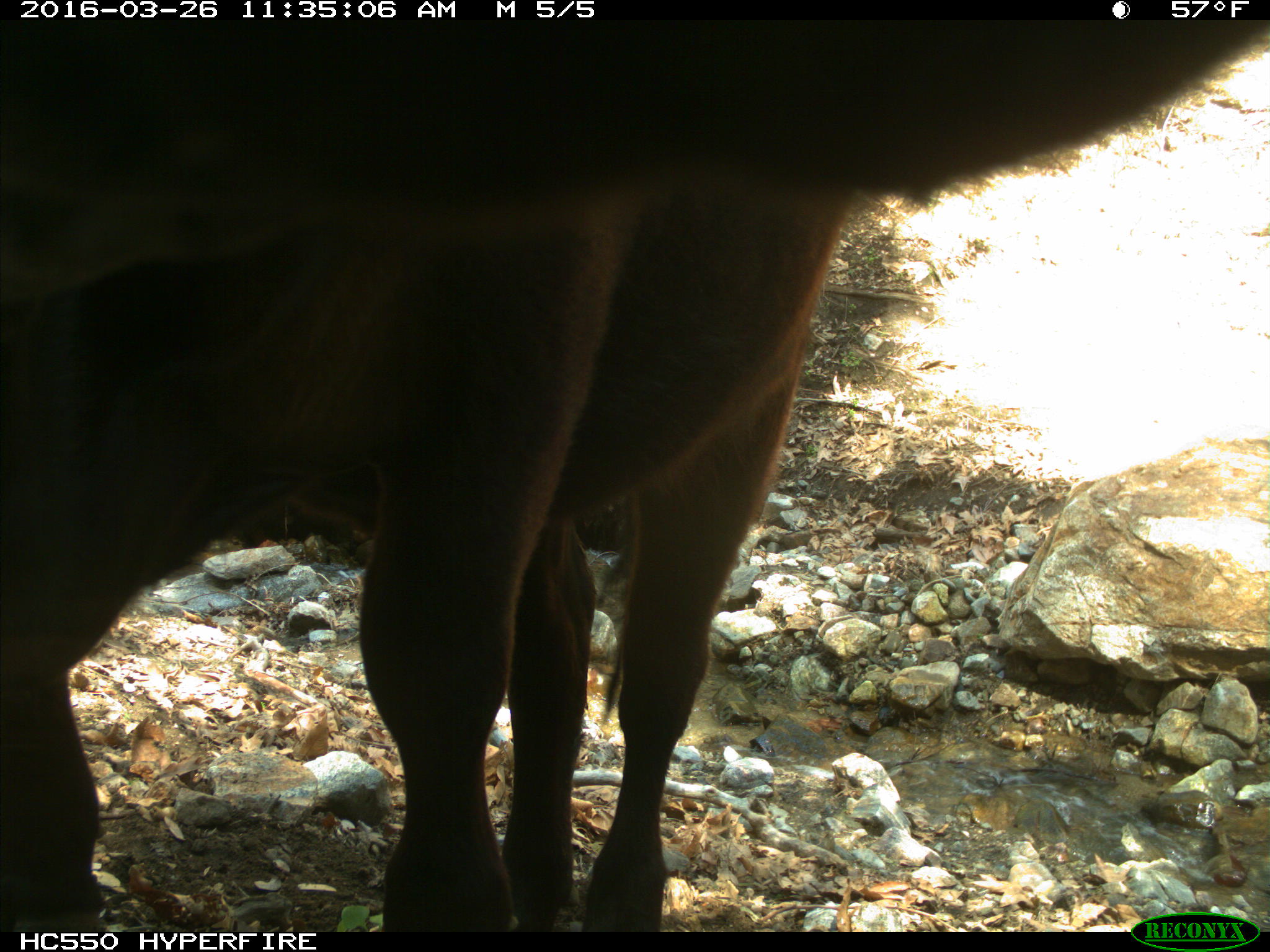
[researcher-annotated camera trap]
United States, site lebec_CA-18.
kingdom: Animalia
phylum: Chordata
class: Mammalia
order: Artiodactyla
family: Bovidae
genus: Bos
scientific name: Bos taurus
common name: domestic cow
Bos taurus (domestic cow).